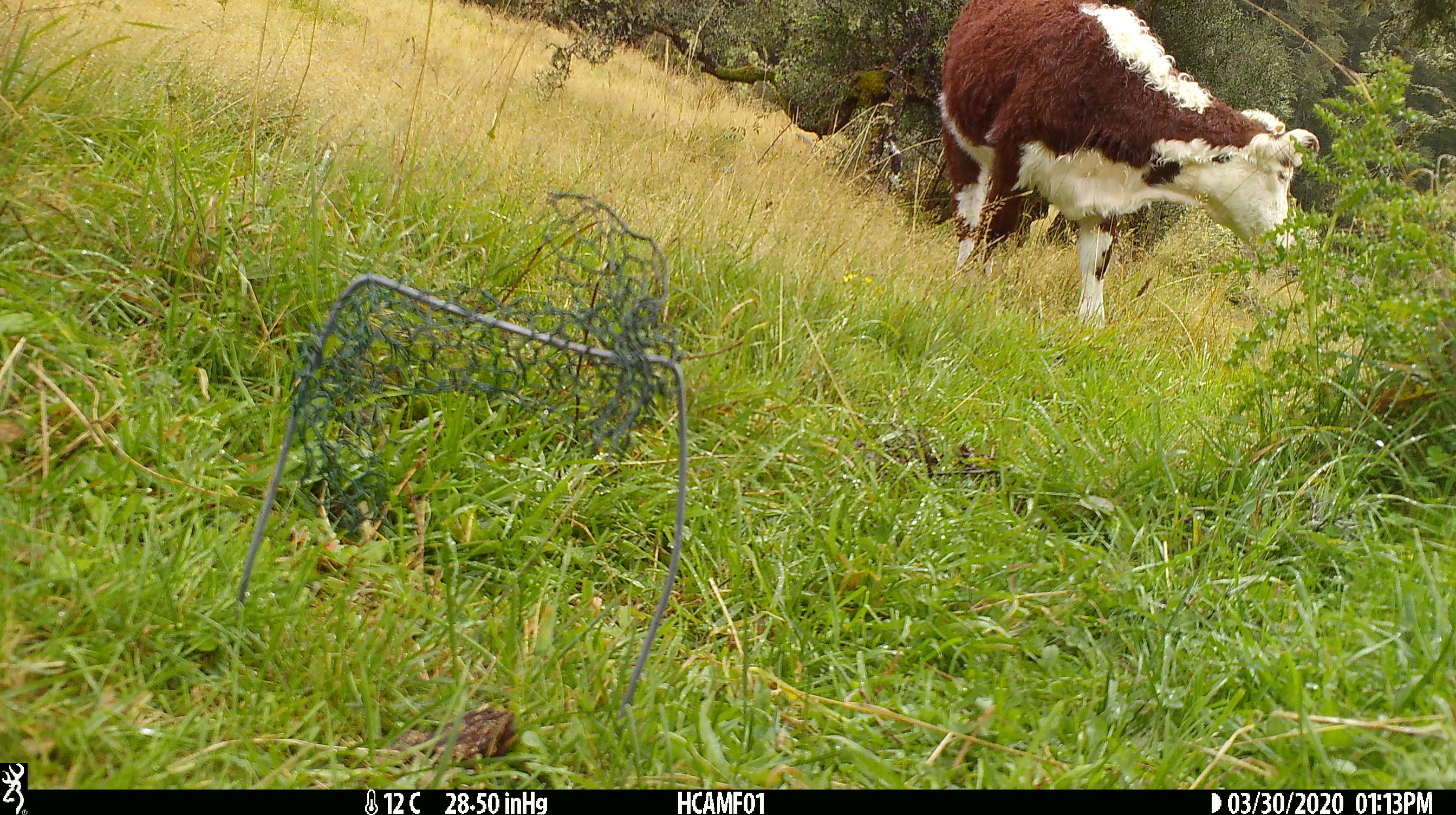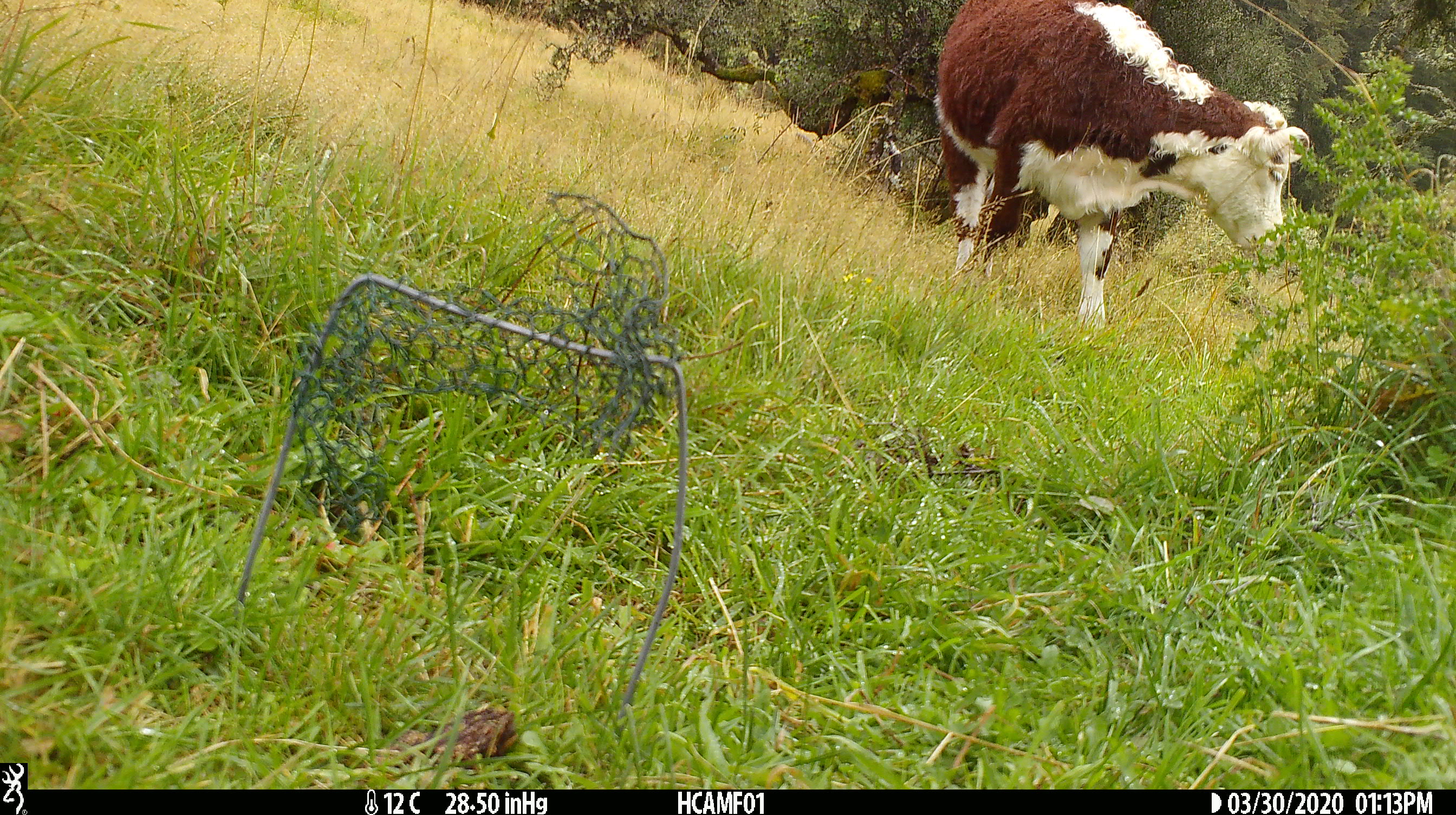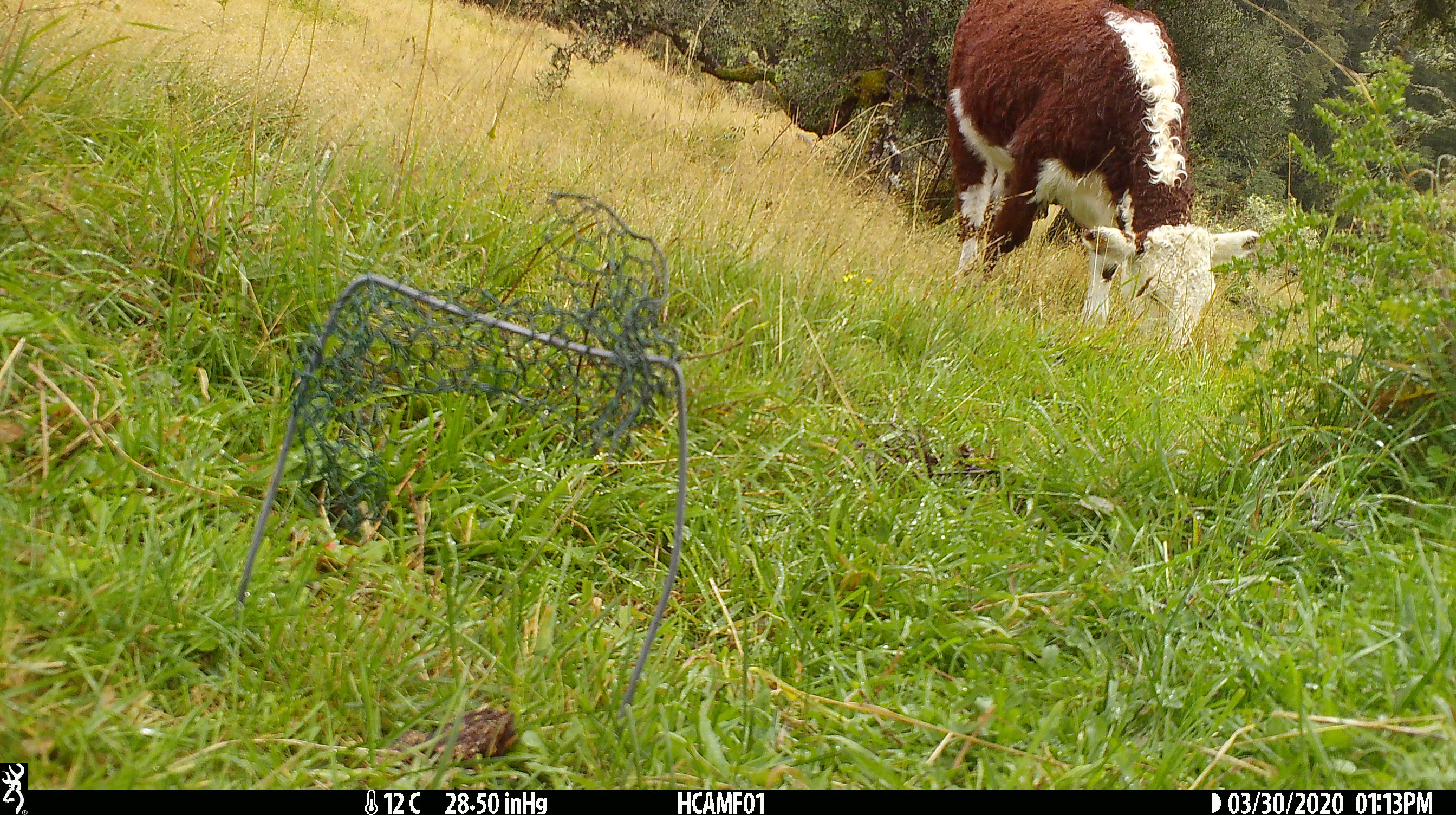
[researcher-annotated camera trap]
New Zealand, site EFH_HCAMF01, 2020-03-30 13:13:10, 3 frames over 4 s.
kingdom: Animalia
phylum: Chordata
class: Mammalia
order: Artiodactyla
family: Bovidae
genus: Bos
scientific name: Bos taurus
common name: domestic cow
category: cow